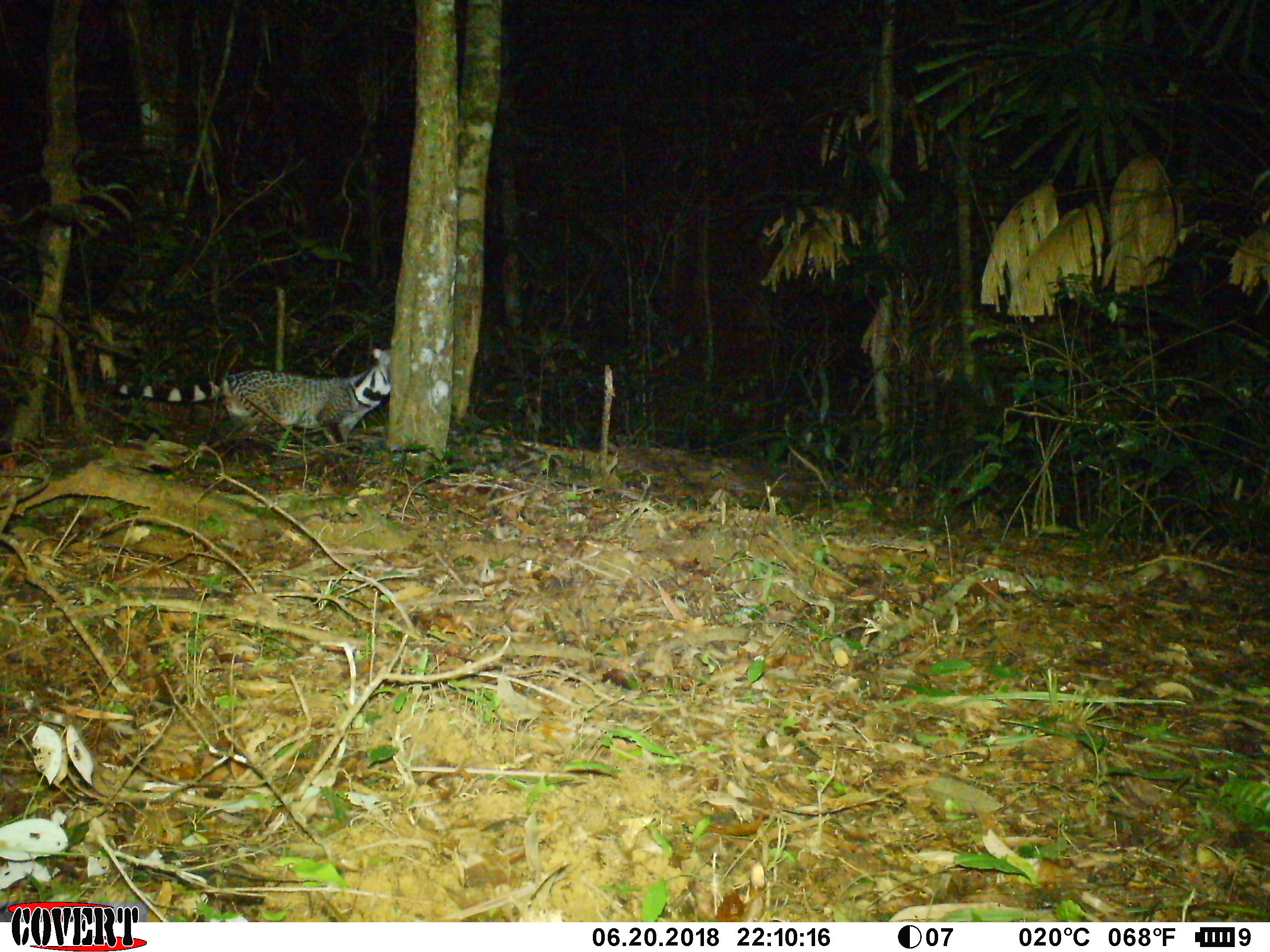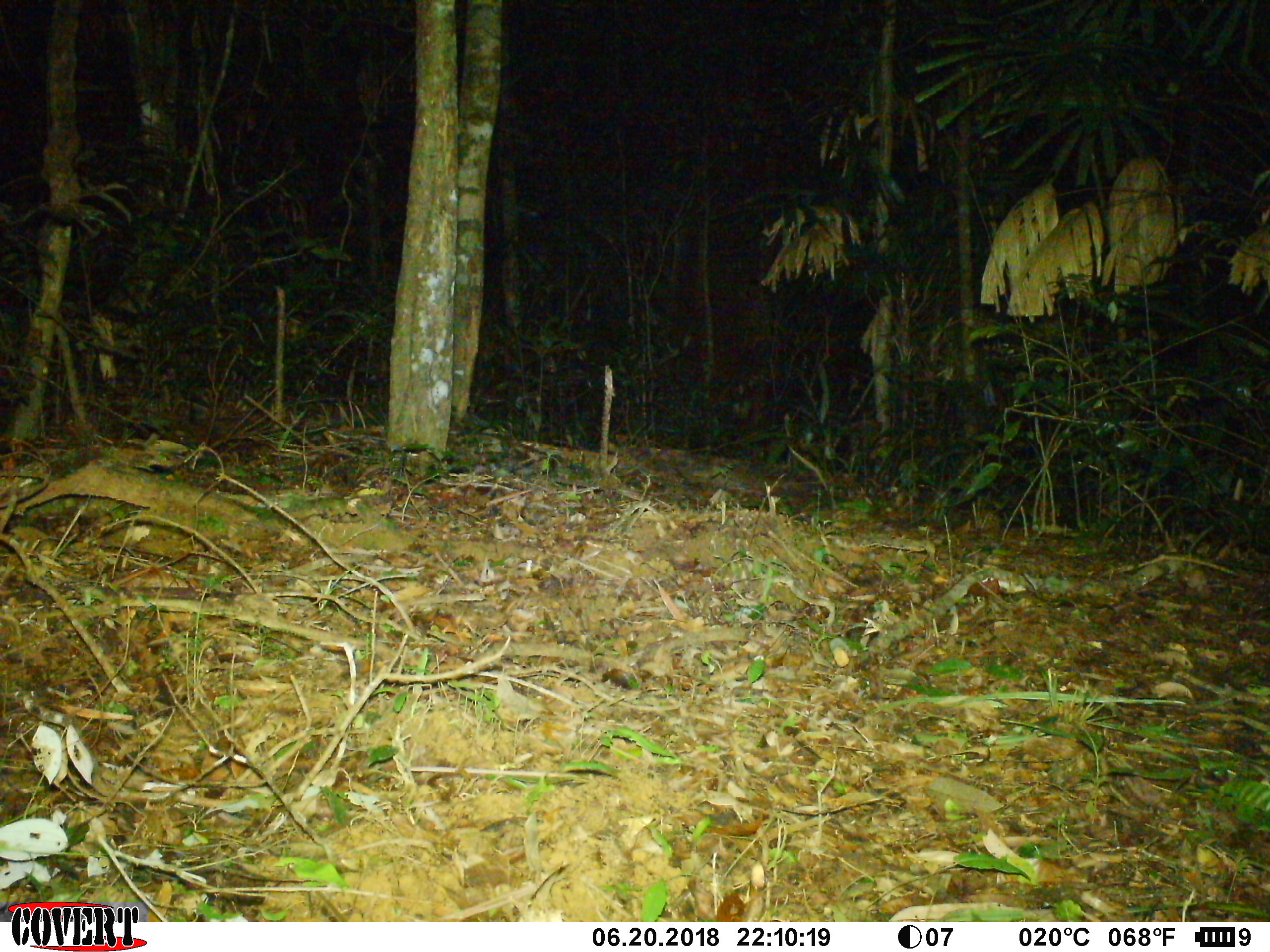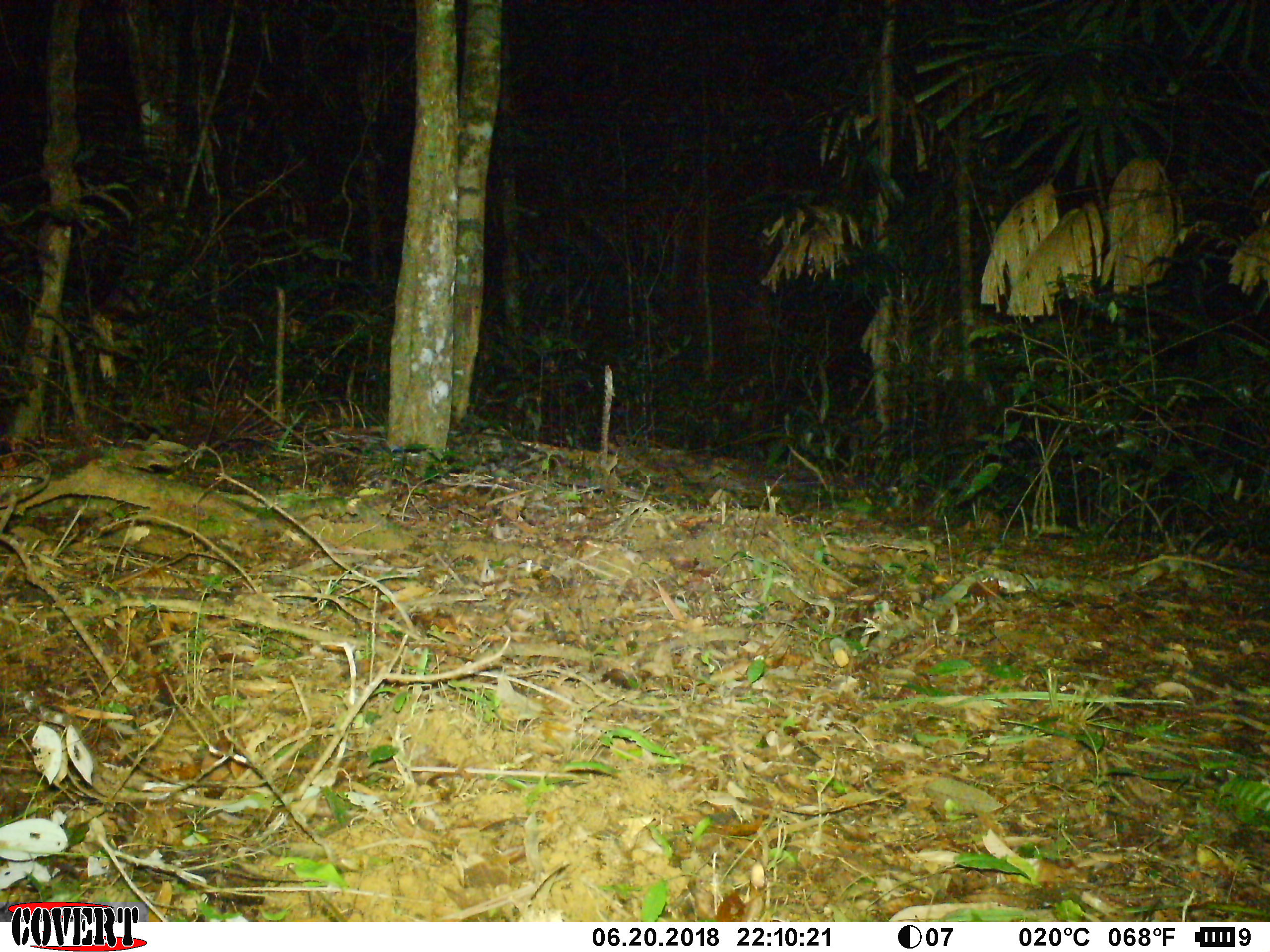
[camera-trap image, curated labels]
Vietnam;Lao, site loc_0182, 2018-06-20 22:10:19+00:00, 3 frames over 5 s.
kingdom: Animalia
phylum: Chordata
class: Mammalia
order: Carnivora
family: Viverridae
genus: Viverra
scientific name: Viverra zibetha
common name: large indian civet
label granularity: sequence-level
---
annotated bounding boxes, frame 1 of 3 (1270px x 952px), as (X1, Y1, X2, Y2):
large indian civet: (107, 348, 393, 445)